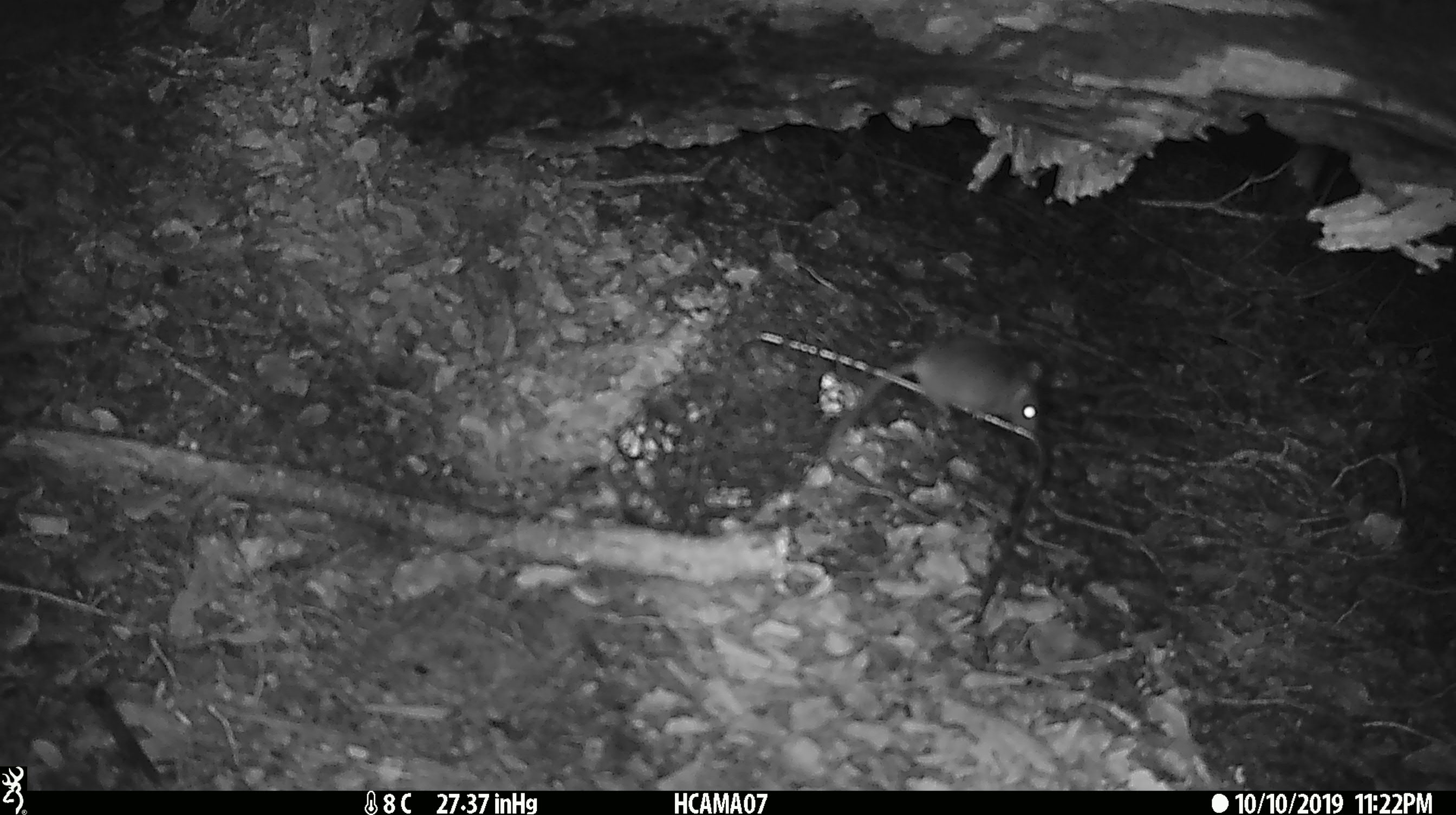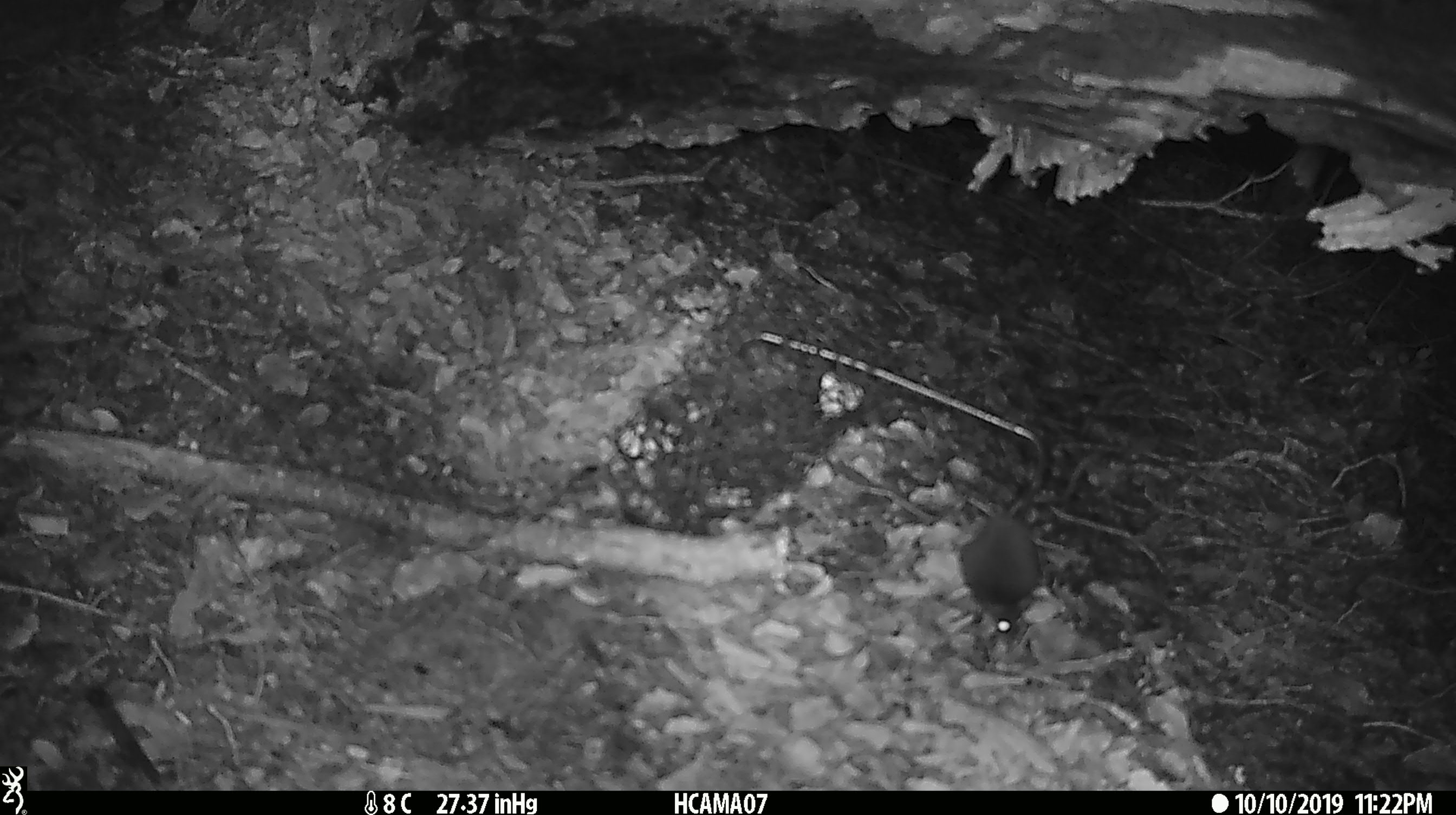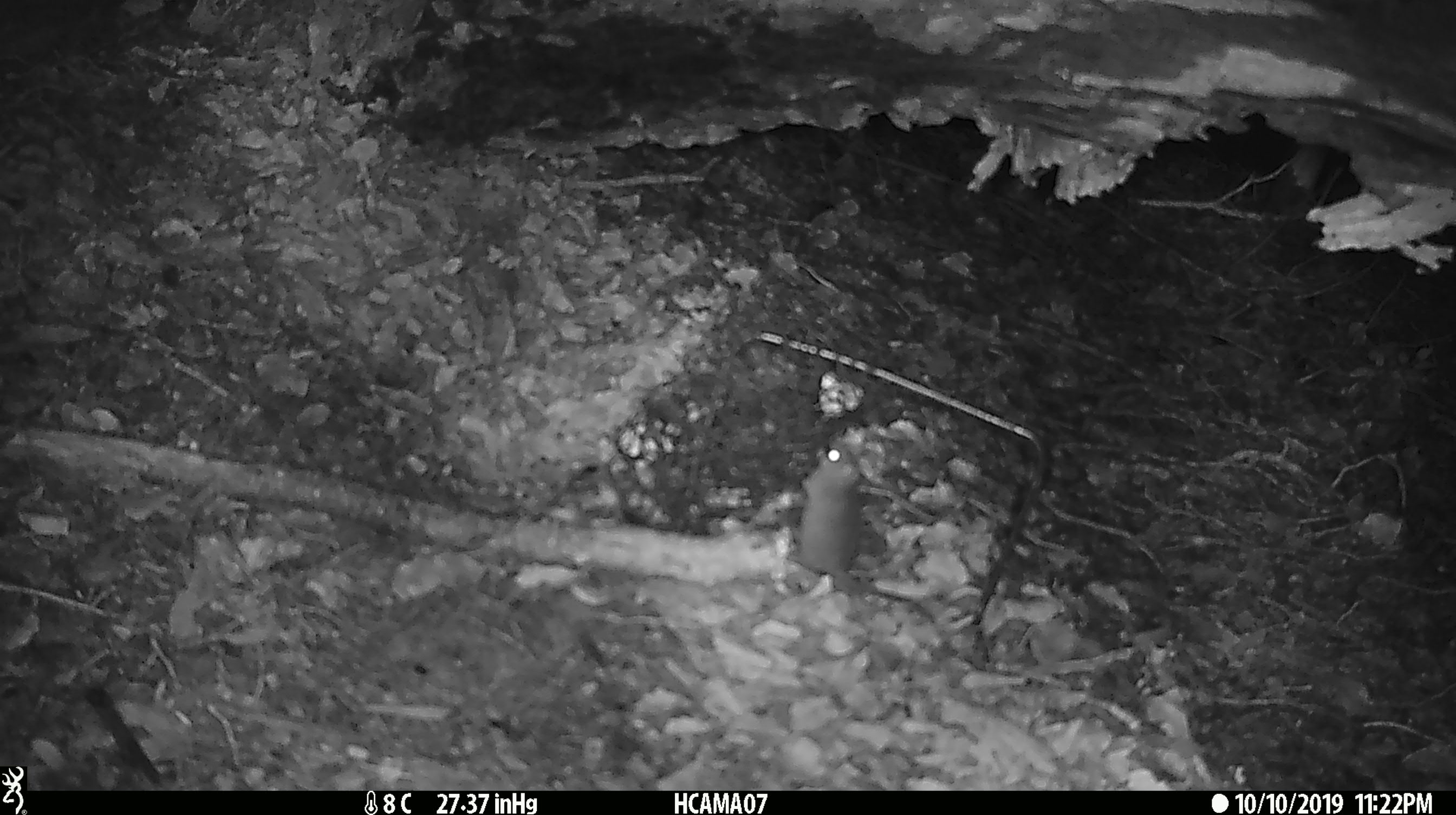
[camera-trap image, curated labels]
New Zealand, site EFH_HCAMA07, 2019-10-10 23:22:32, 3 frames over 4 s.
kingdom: Animalia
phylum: Chordata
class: Mammalia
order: Rodentia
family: Muridae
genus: Mus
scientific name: Mus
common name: mouse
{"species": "mouse (Mus)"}